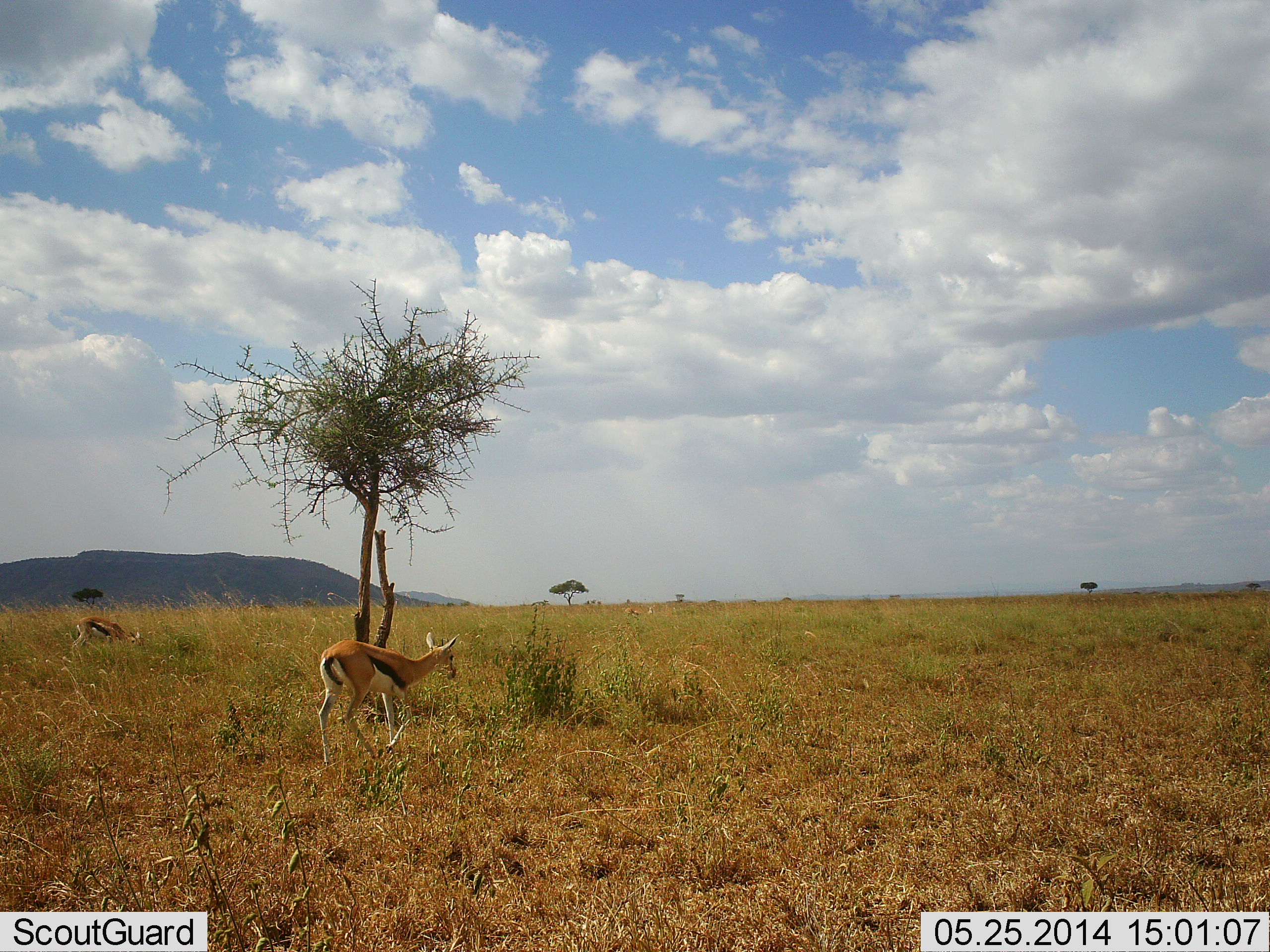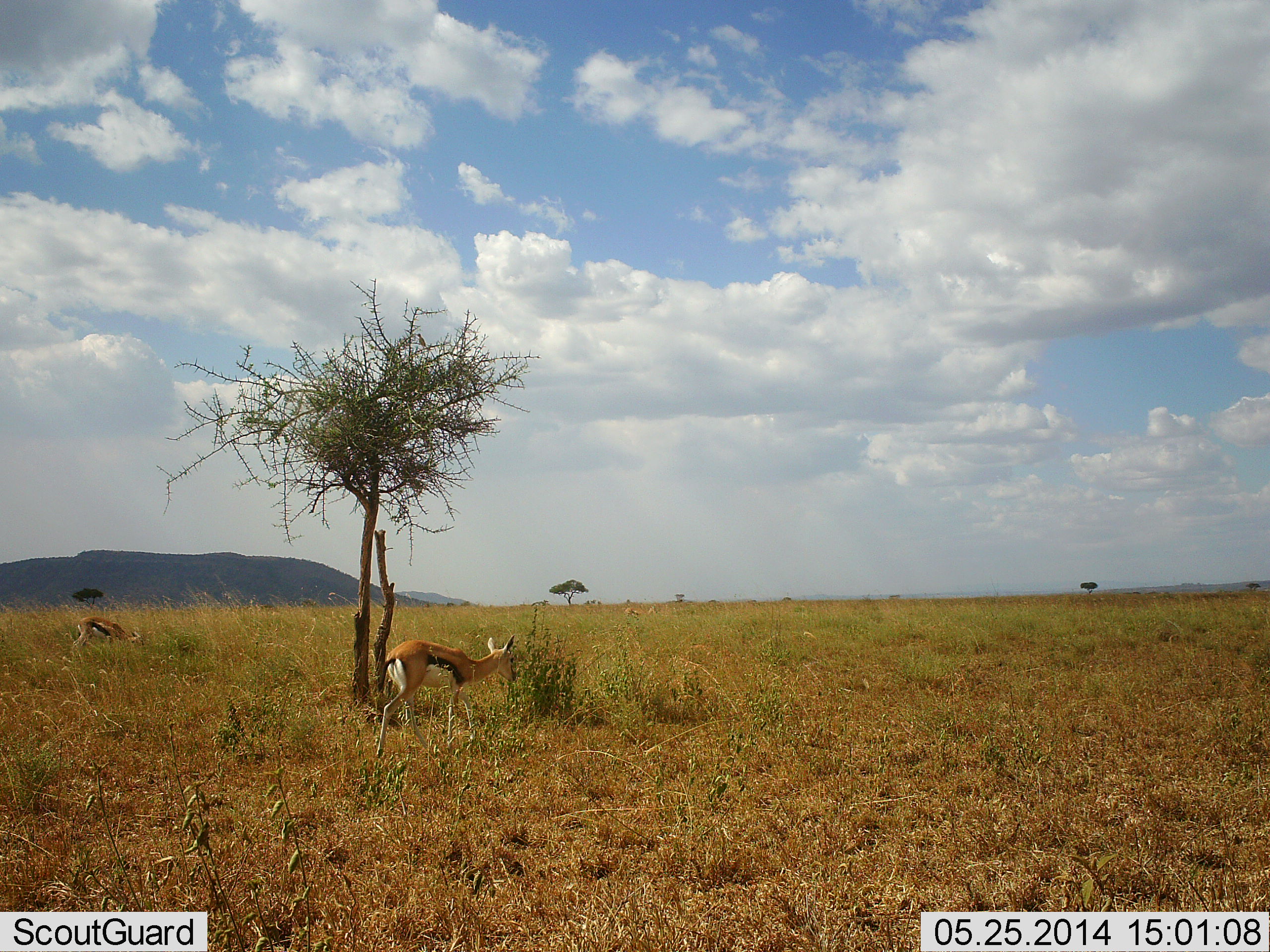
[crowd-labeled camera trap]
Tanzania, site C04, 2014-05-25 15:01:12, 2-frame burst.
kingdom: Animalia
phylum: Chordata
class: Mammalia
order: Artiodactyla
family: Bovidae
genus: Eudorcas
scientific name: Eudorcas thomsonii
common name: thomson's gazelle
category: gazellethomsons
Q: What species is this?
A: Gazellethomsons (thomson's gazelle) (Eudorcas thomsonii).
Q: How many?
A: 2.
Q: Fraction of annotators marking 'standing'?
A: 40%.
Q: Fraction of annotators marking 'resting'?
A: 0%.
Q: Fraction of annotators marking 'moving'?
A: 70%.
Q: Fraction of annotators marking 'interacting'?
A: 0%.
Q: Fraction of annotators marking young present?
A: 0%.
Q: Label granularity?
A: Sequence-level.